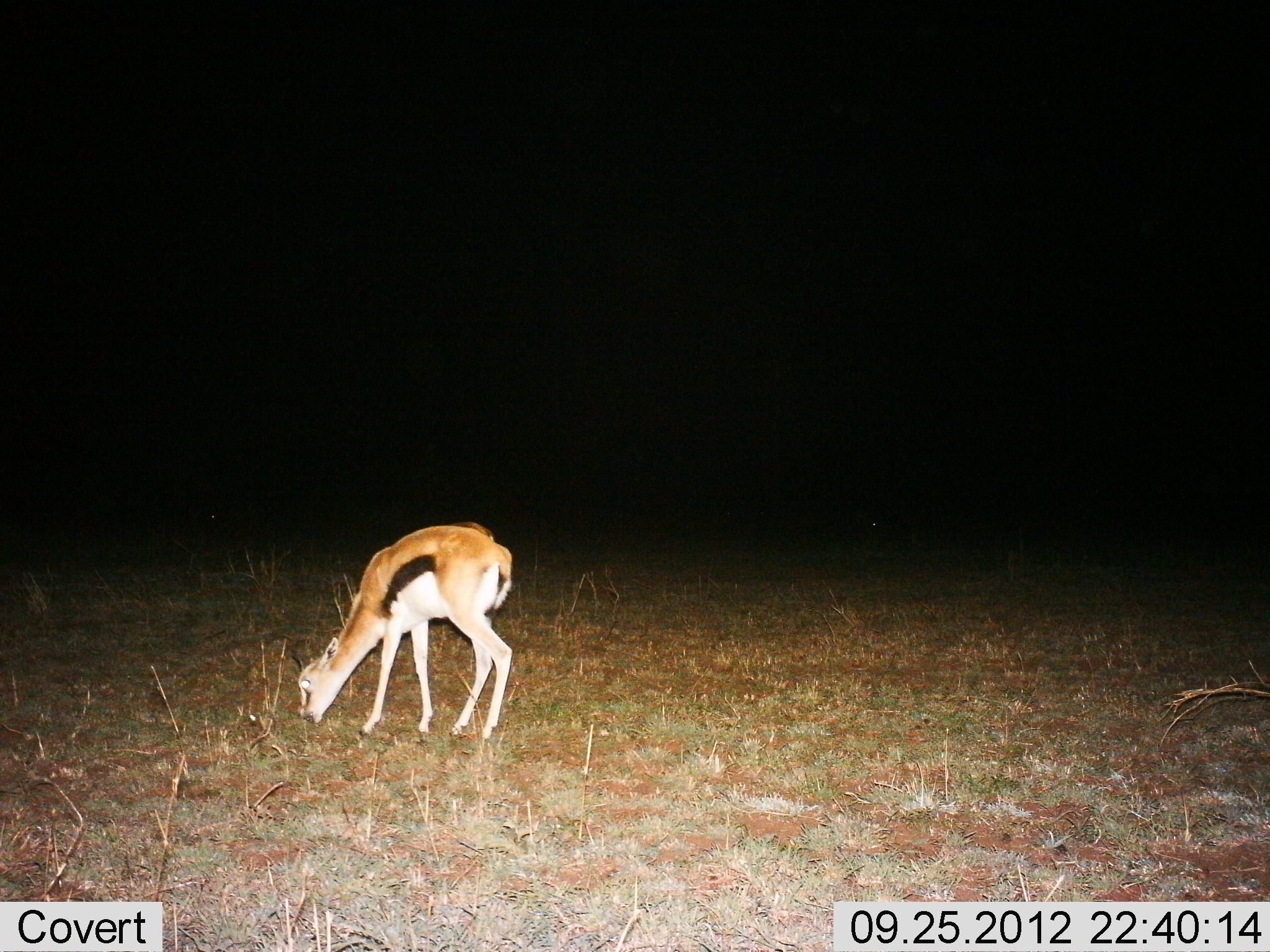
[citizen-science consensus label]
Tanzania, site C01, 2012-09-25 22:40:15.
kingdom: Animalia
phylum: Chordata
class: Mammalia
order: Artiodactyla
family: Bovidae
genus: Eudorcas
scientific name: Eudorcas thomsonii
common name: thomson's gazelle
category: gazellethomsons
Gazellethomsons (thomson's gazelle) (Eudorcas thomsonii), count 1. Behavior (volunteer vote fractions): standing 30%, resting 0%, moving 0%, interacting 0%. Young present (vote fraction): 0%. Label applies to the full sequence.